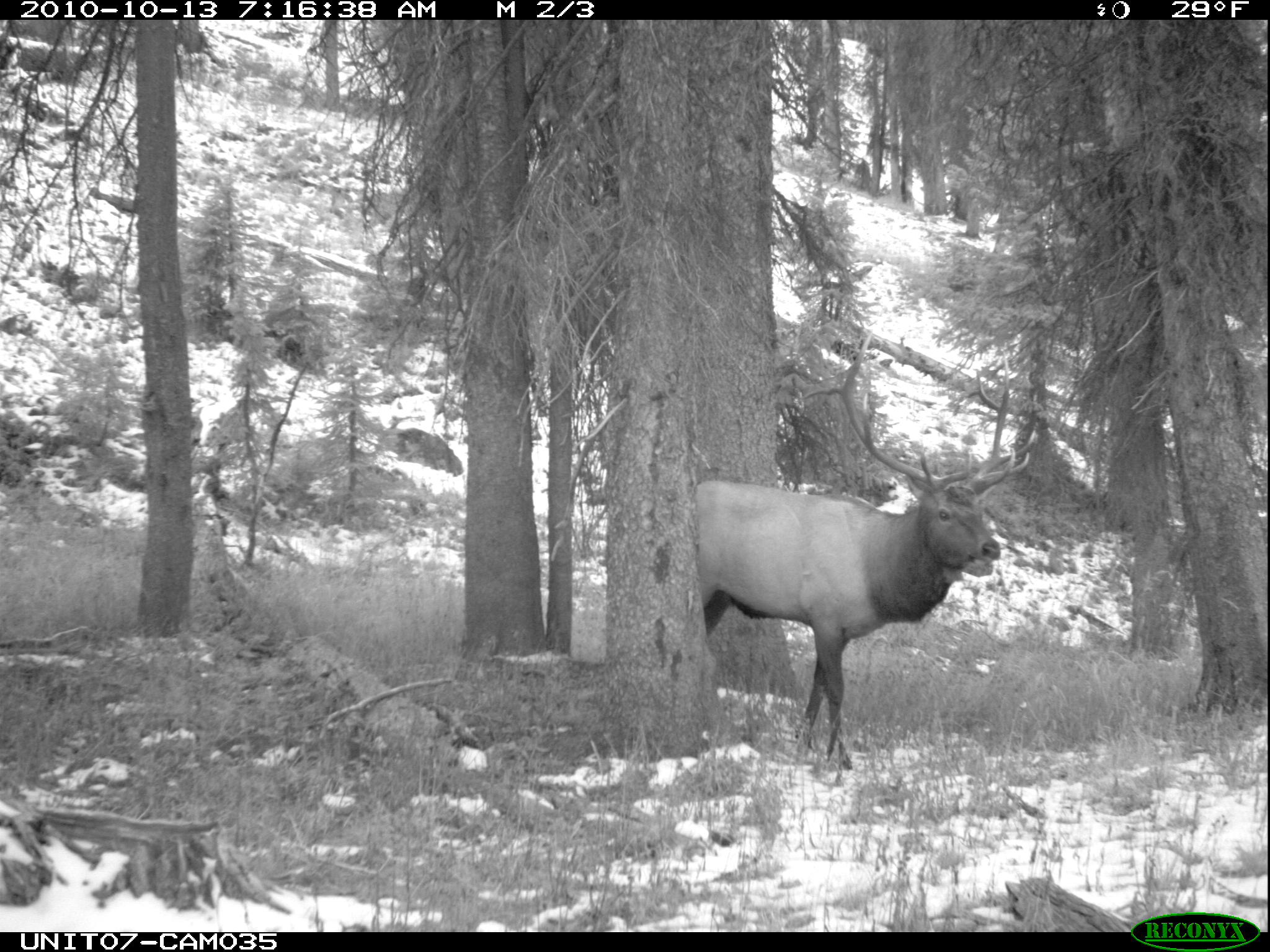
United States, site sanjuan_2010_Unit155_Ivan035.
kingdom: Animalia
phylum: Chordata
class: Mammalia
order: Artiodactyla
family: Cervidae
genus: Cervus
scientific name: Cervus elaphus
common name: red deer